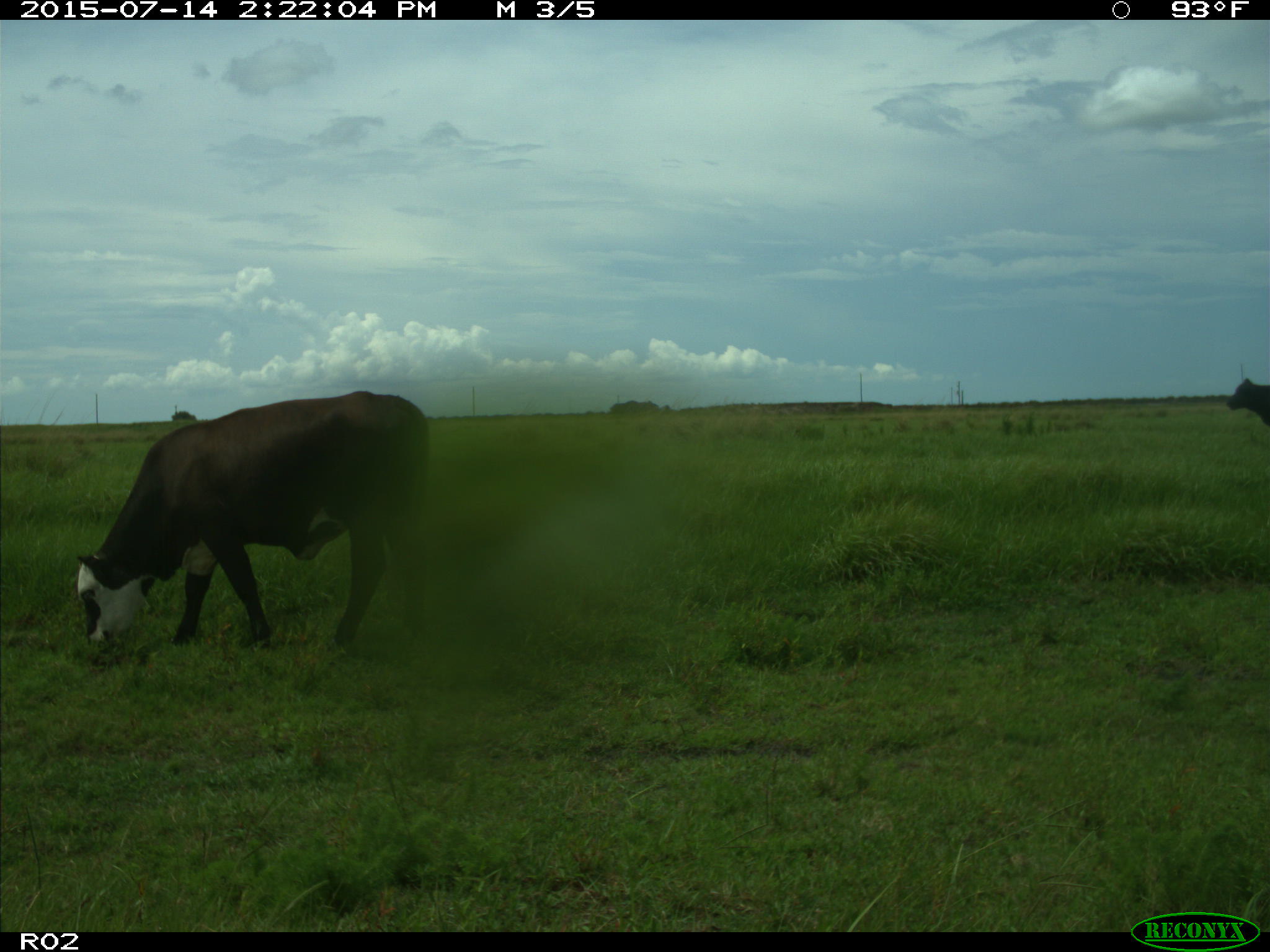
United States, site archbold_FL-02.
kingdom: Animalia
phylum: Chordata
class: Mammalia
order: Artiodactyla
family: Bovidae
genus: Bos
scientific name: Bos taurus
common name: domestic cow